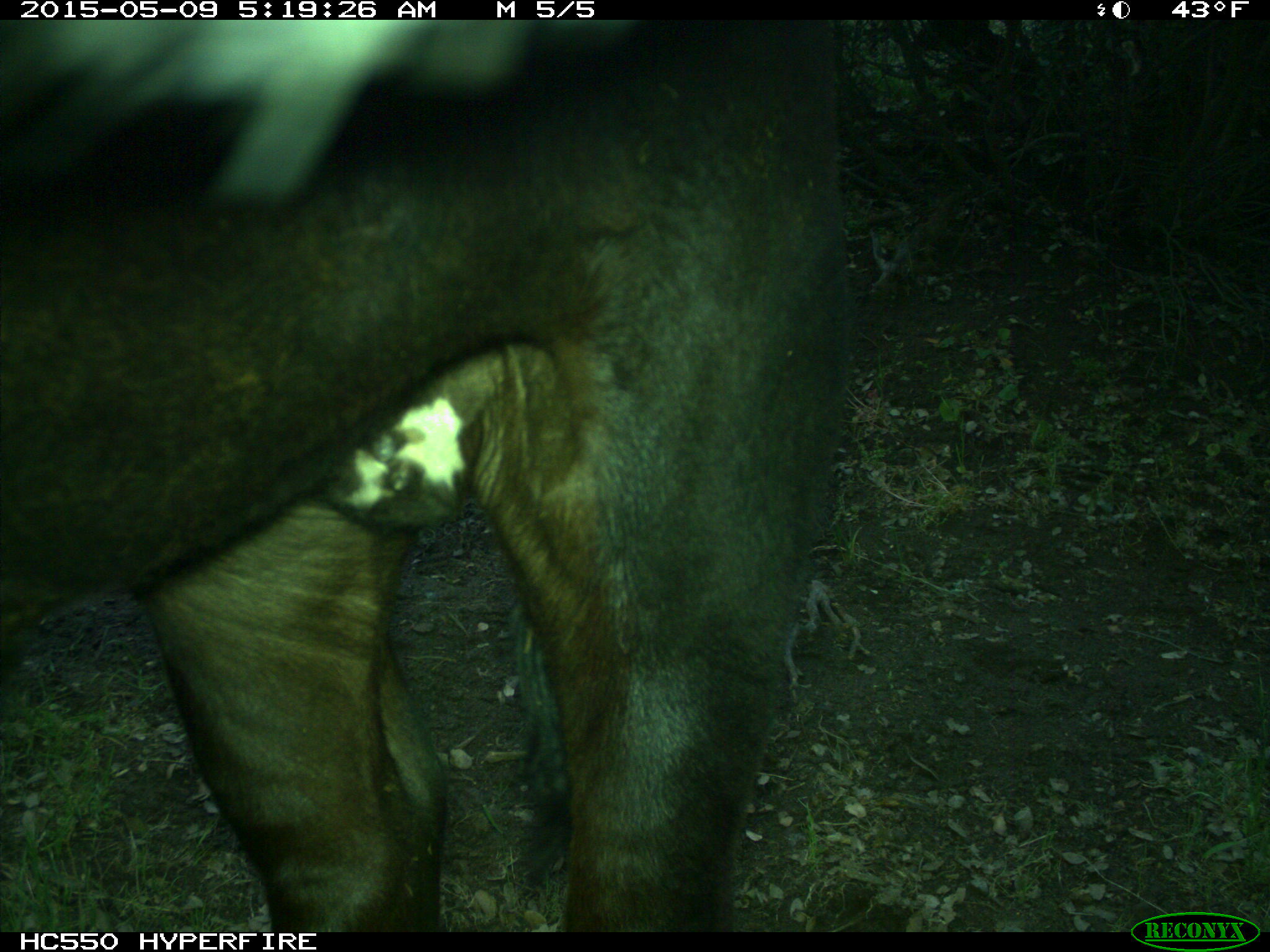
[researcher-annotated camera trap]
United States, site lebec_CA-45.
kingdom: Animalia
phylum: Chordata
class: Mammalia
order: Artiodactyla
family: Bovidae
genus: Bos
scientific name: Bos taurus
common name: domestic cow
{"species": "Bos taurus (domestic cow)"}